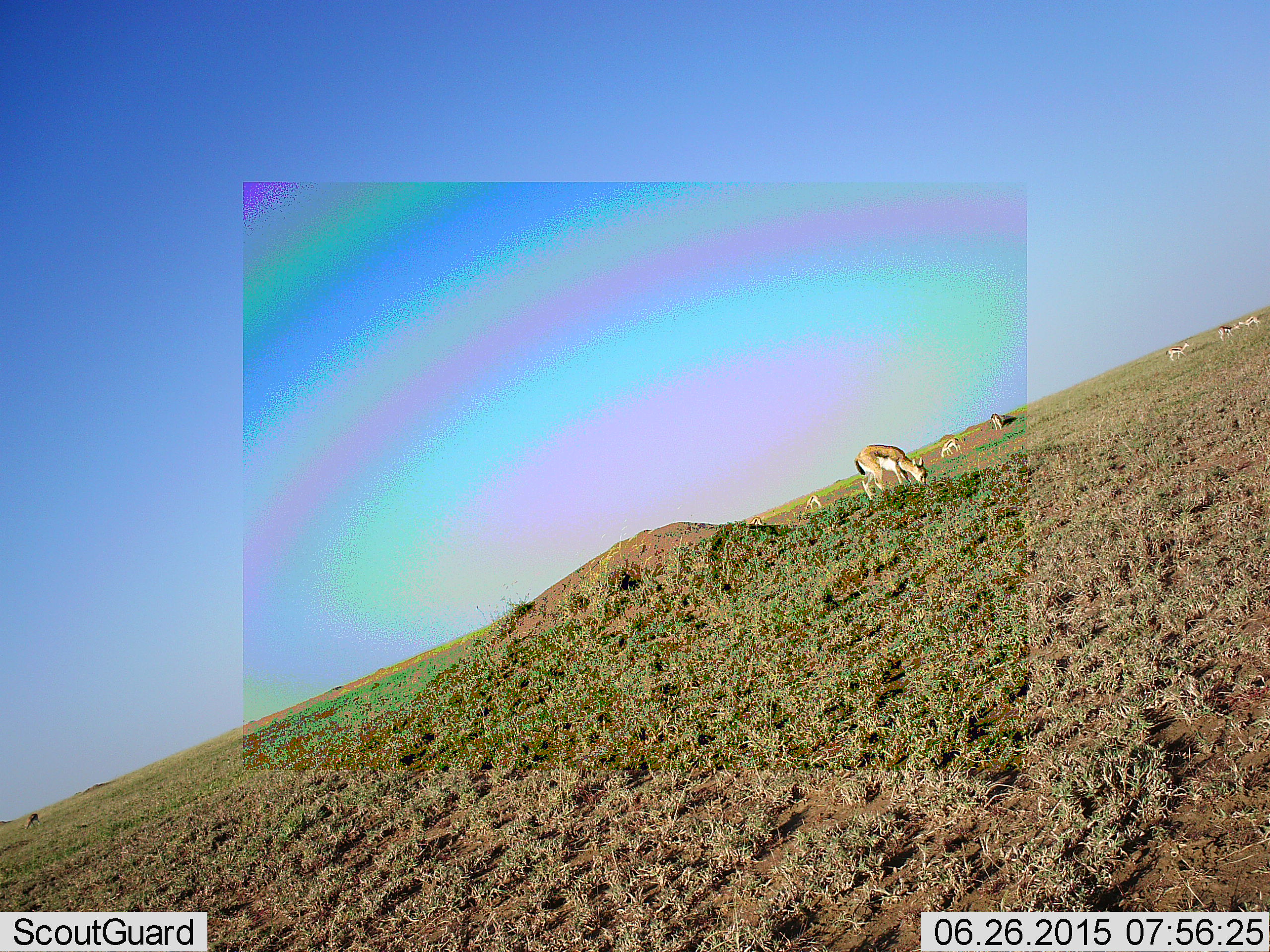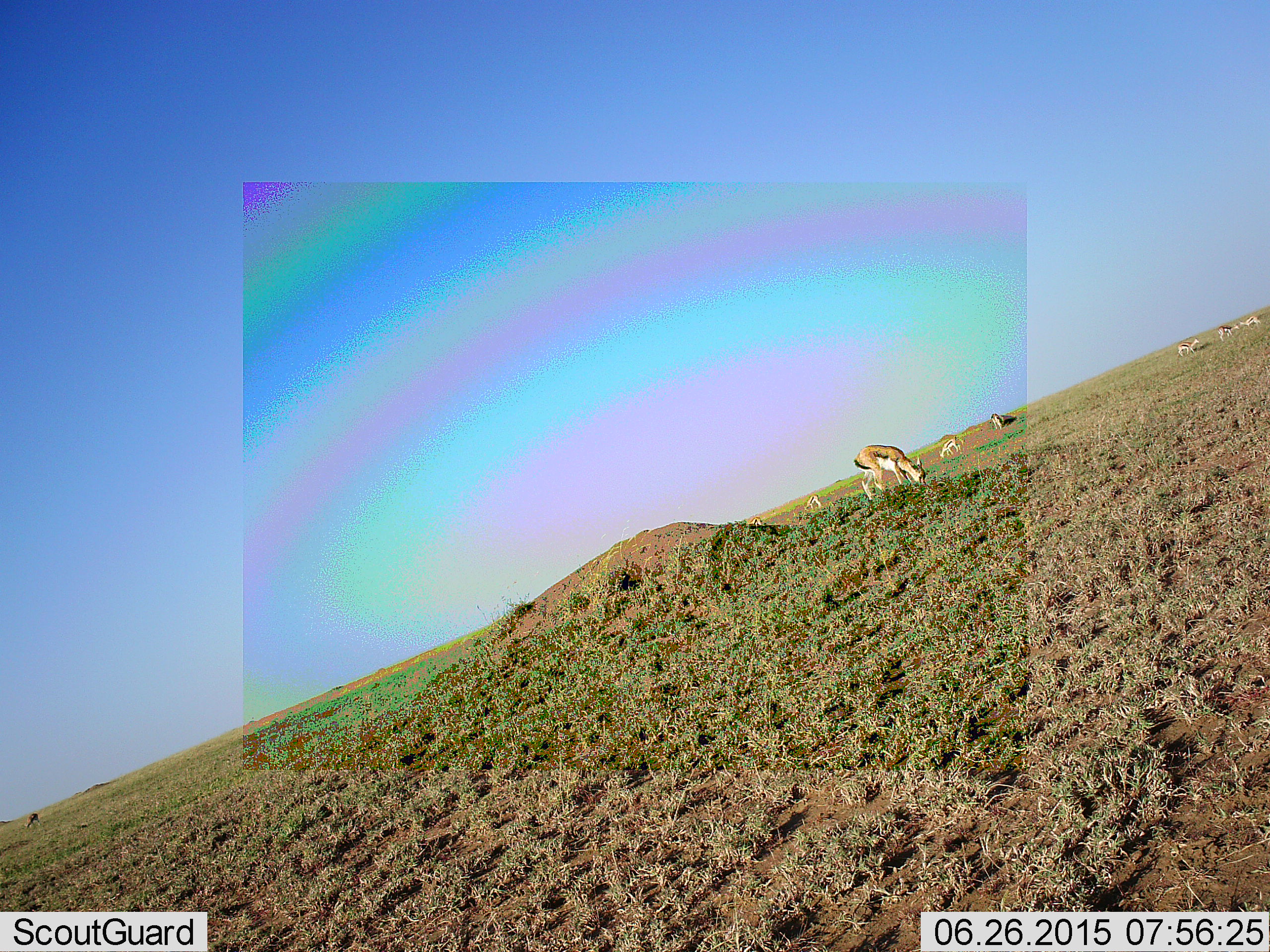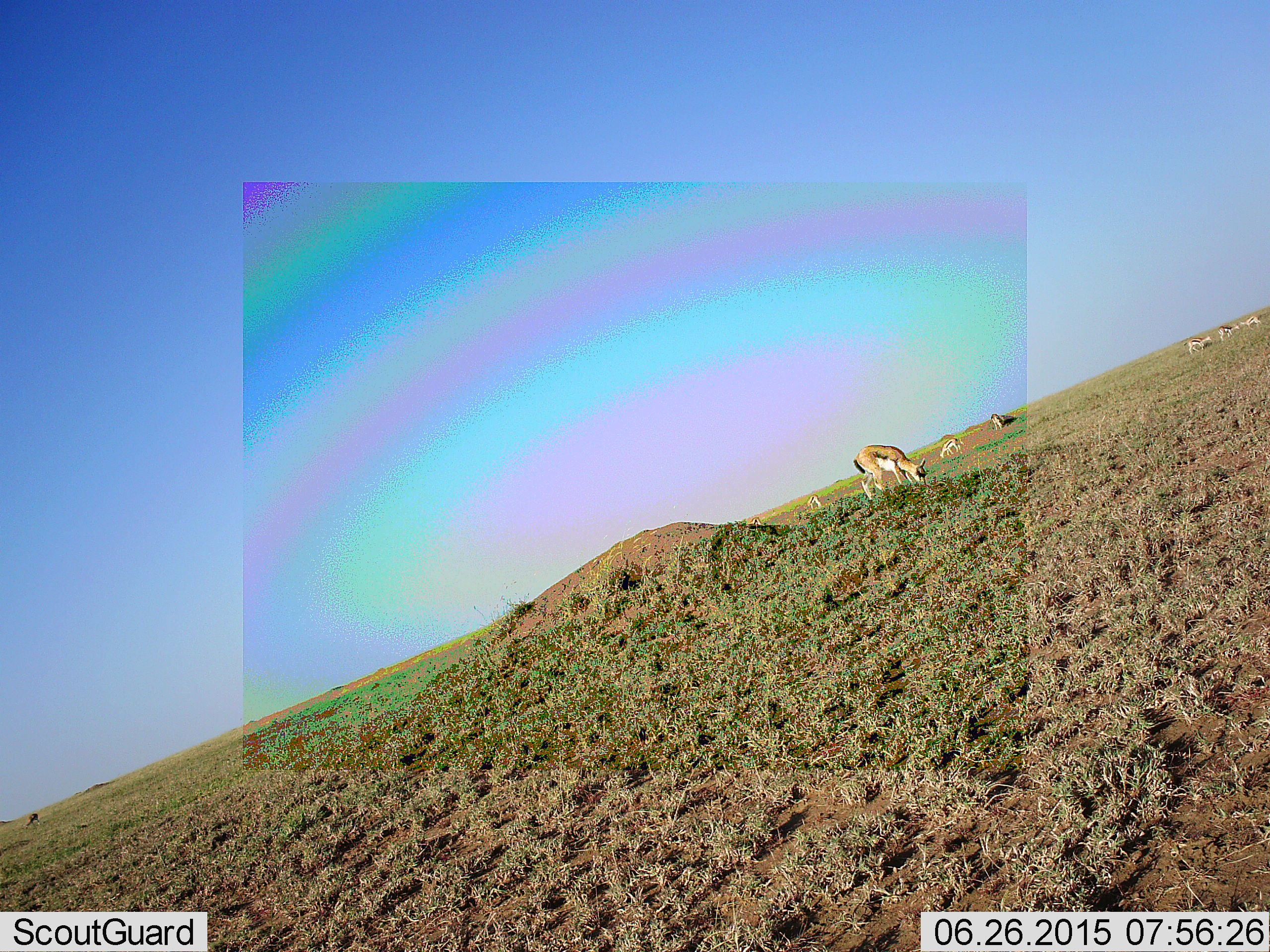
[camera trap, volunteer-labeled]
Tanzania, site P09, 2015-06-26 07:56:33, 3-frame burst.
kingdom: Animalia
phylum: Chordata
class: Mammalia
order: Artiodactyla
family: Bovidae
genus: Eudorcas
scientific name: Eudorcas thomsonii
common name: thomson's gazelle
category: gazellethomsons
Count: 8.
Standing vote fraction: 60%.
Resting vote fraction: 10%.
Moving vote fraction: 30%.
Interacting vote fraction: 0%.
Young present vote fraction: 0%.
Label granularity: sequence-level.